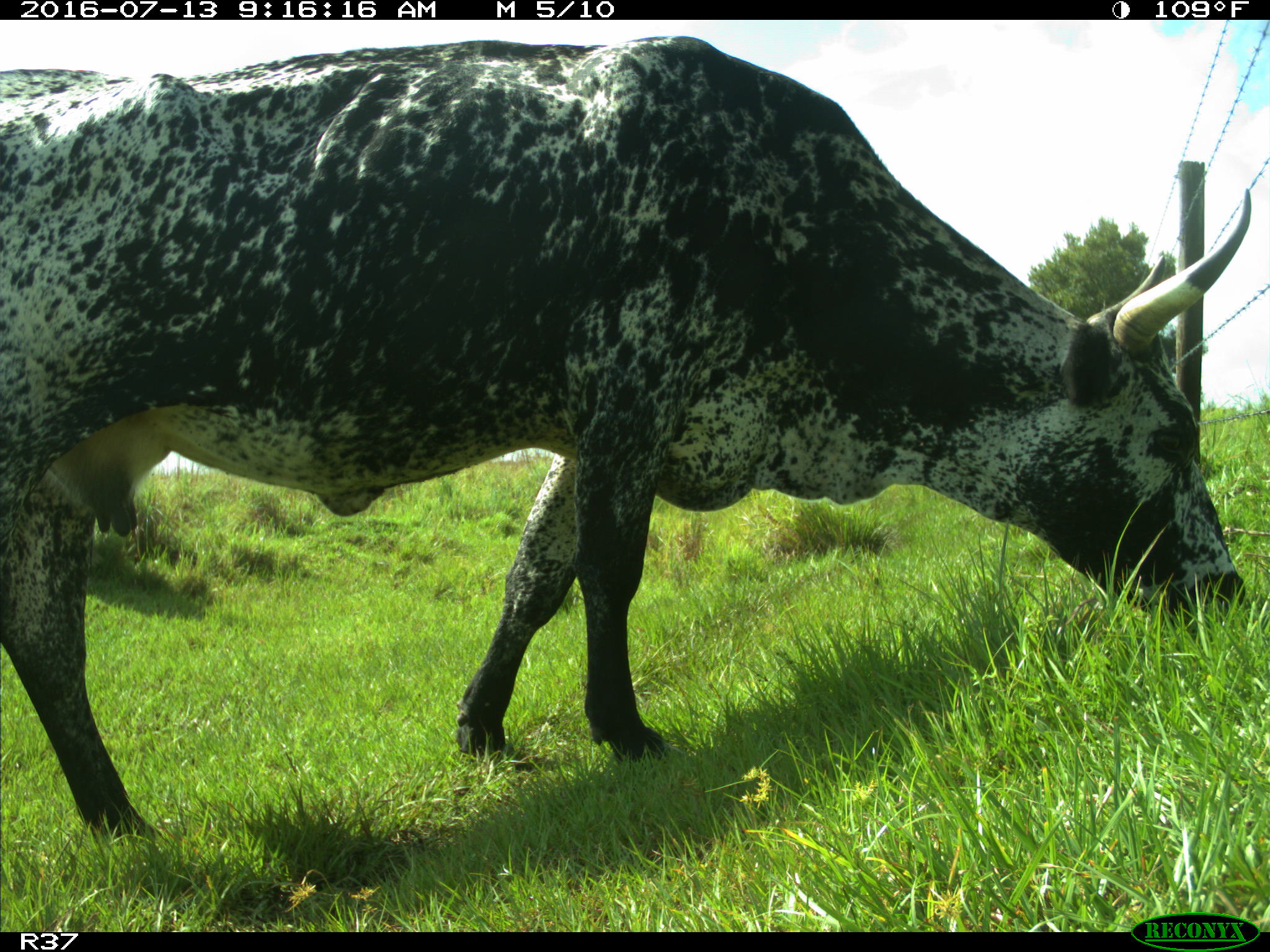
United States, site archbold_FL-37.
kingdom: Animalia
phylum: Chordata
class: Mammalia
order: Artiodactyla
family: Bovidae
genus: Bos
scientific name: Bos taurus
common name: domestic cow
Bos taurus (domestic cow).